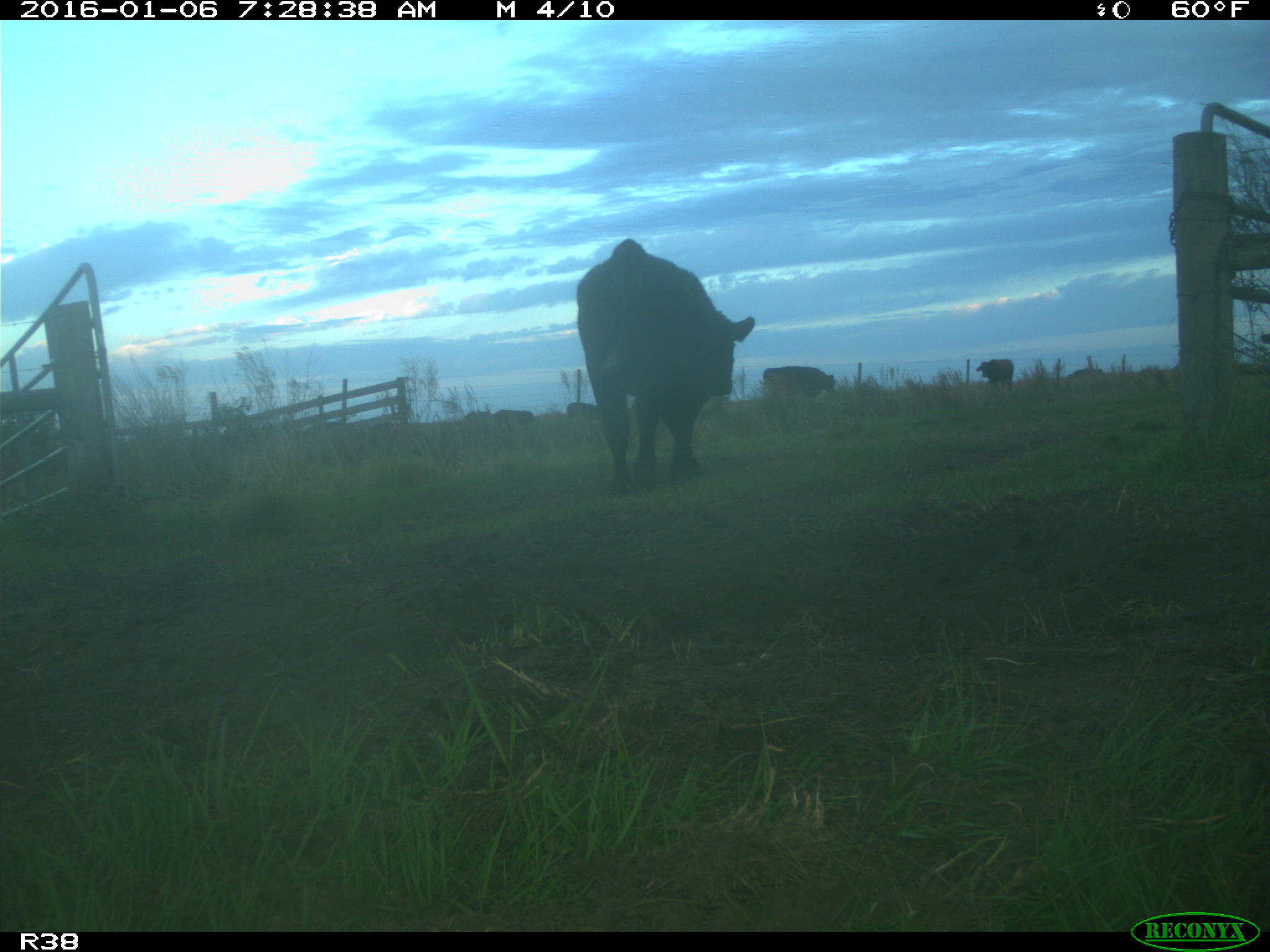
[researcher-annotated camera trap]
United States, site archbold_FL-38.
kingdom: Animalia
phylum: Chordata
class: Mammalia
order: Artiodactyla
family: Bovidae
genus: Bos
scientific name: Bos taurus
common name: domestic cow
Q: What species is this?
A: Bos taurus (domestic cow).